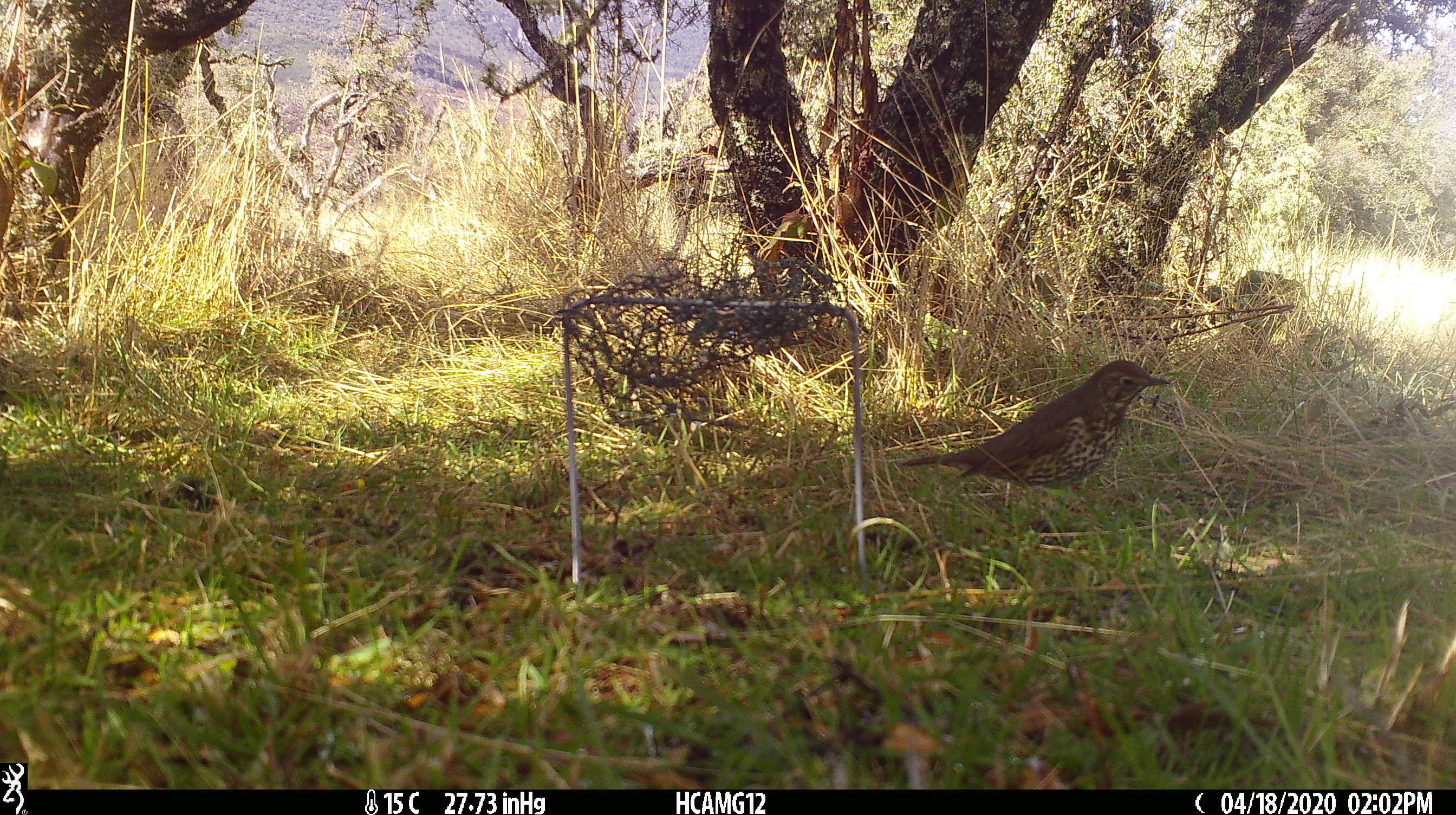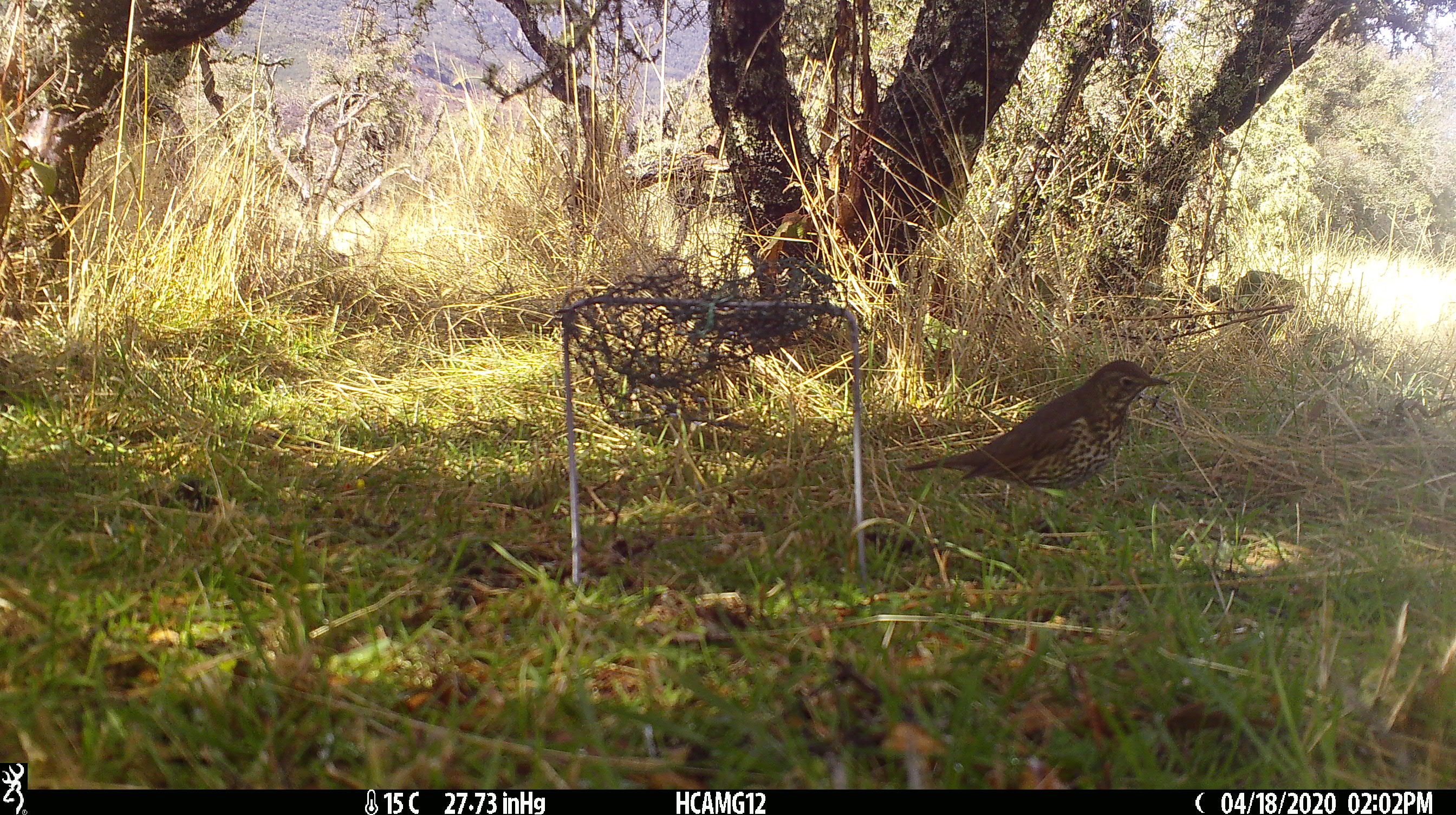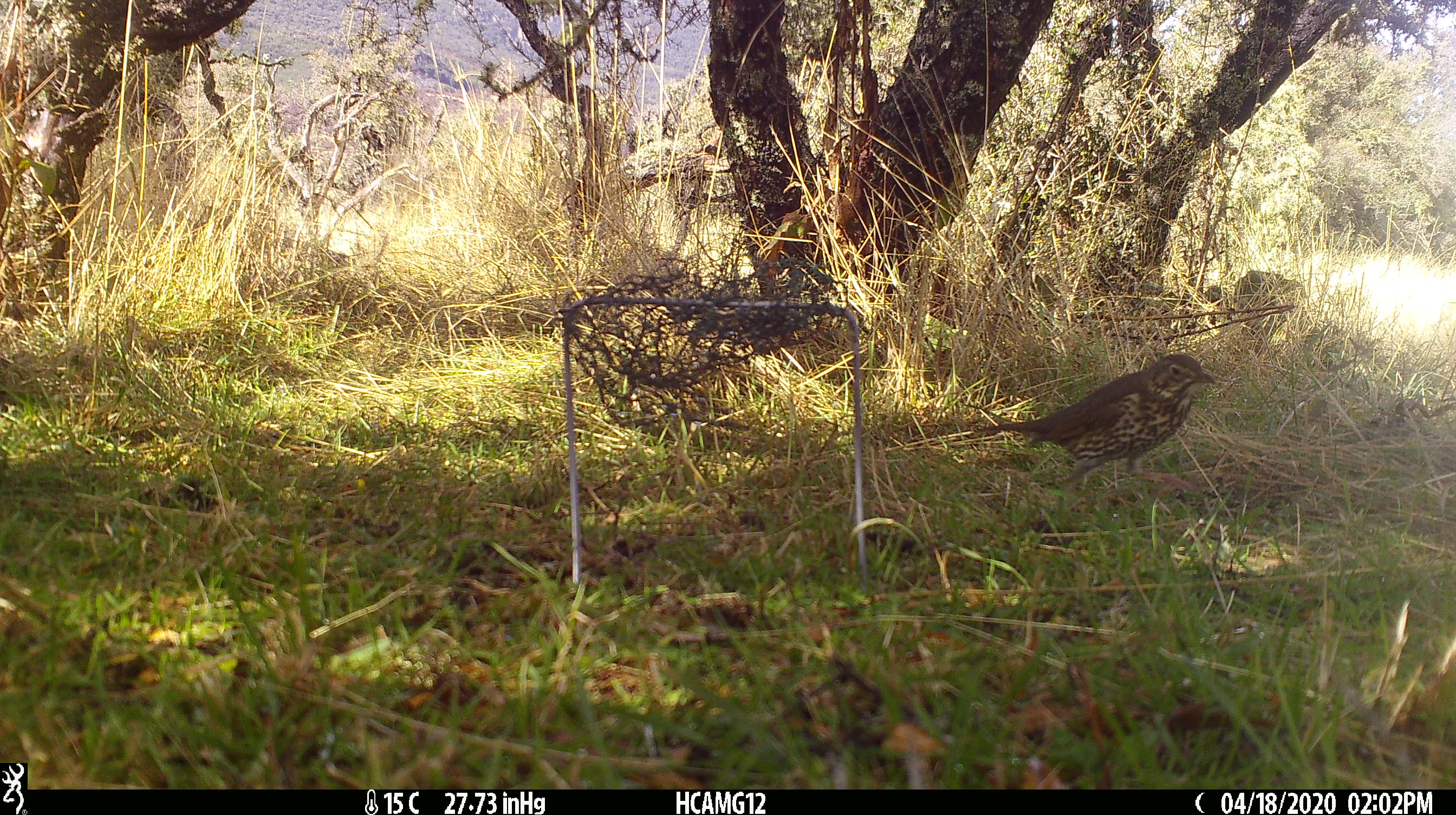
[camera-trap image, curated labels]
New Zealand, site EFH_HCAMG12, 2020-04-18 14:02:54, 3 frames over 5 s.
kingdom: Animalia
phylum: Chordata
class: Aves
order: Passeriformes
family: Turdidae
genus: Turdus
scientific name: Turdus philomelos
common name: song thrush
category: thrush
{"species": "thrush (song thrush) (Turdus philomelos)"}